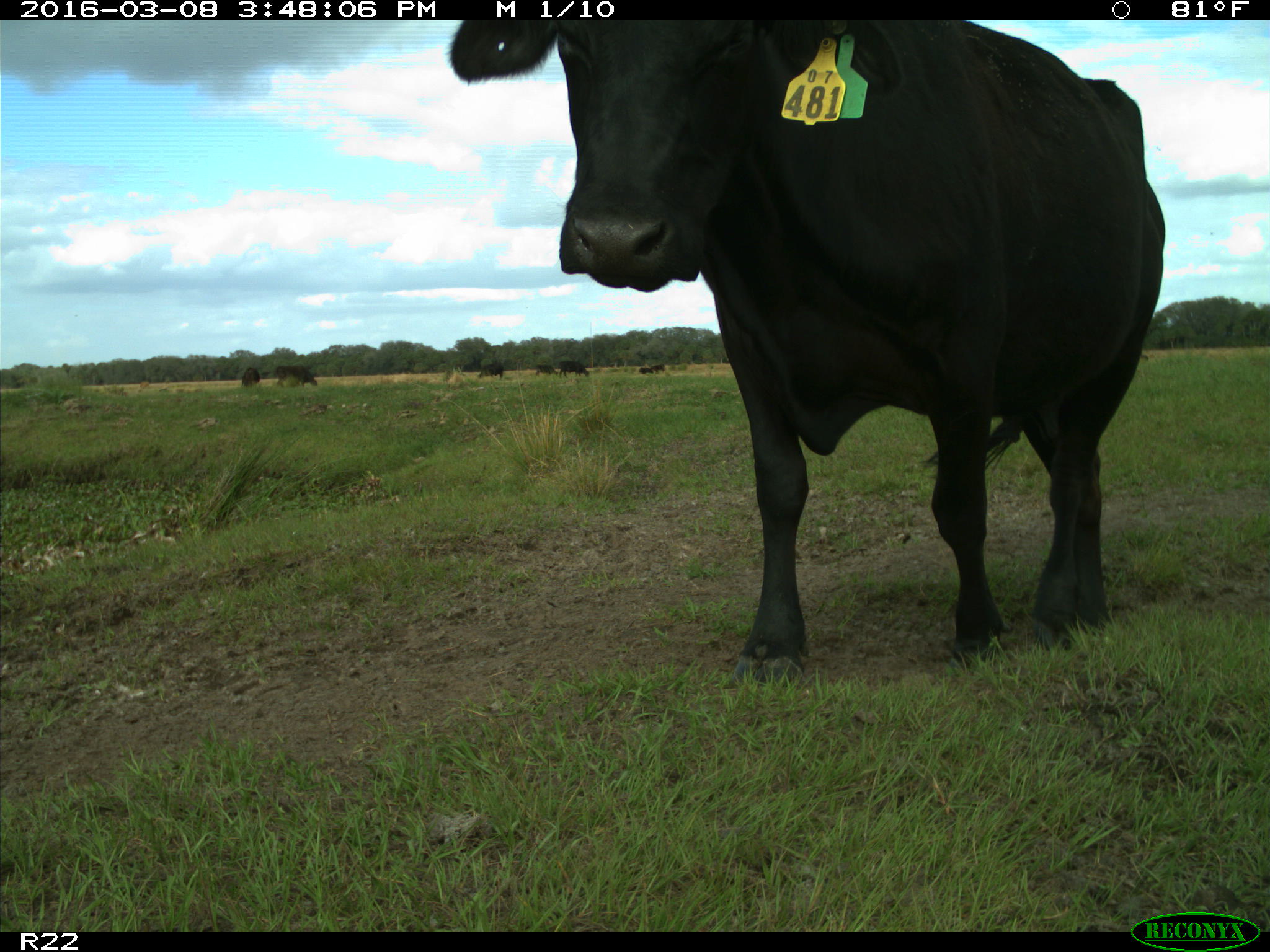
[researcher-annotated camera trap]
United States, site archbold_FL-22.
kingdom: Animalia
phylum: Chordata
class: Mammalia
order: Artiodactyla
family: Bovidae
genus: Bos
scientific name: Bos taurus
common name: domestic cow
Bos taurus (domestic cow).